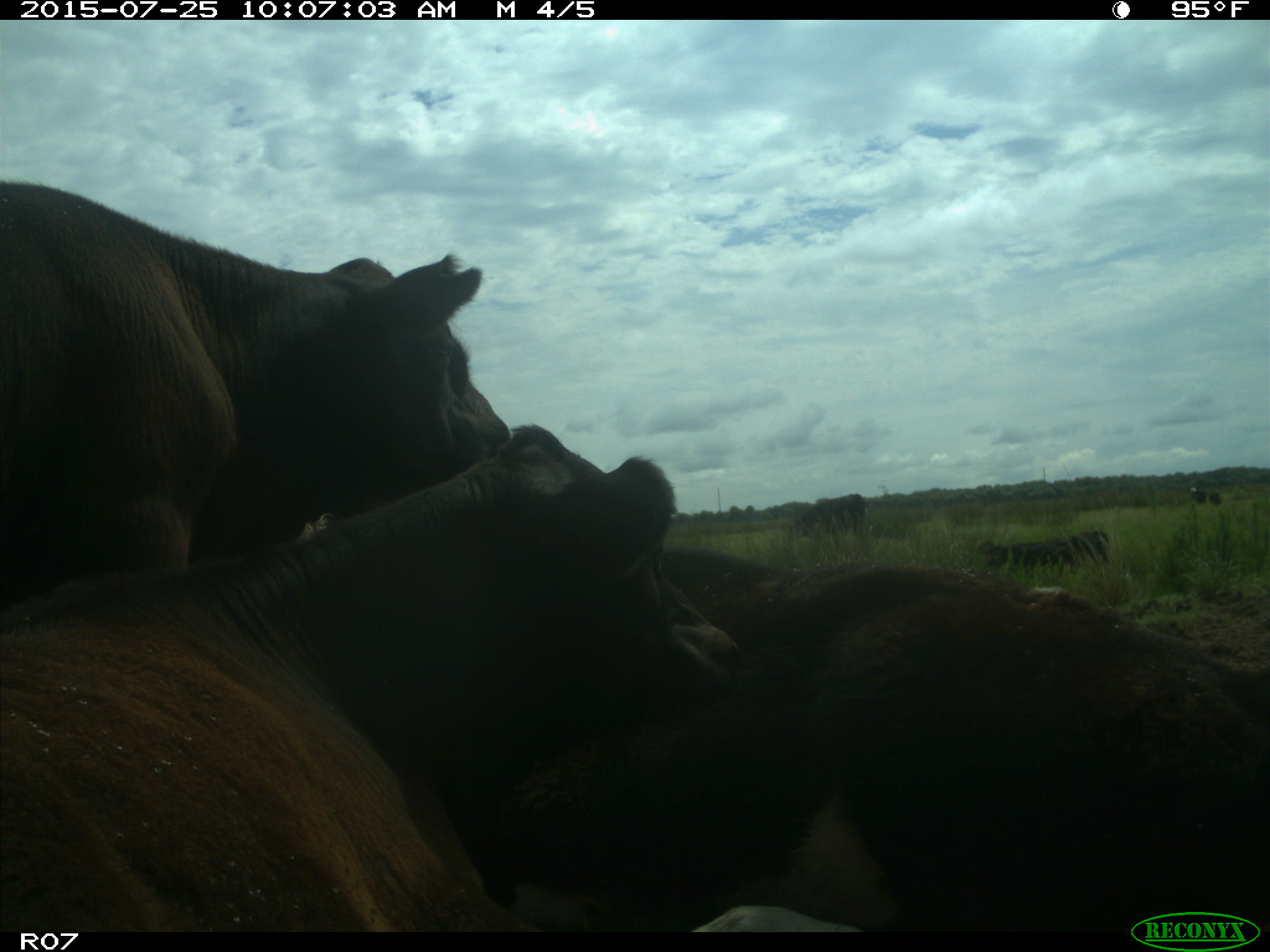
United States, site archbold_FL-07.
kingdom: Animalia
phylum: Chordata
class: Mammalia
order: Artiodactyla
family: Bovidae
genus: Bos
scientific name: Bos taurus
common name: domestic cow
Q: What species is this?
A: Bos taurus (domestic cow).